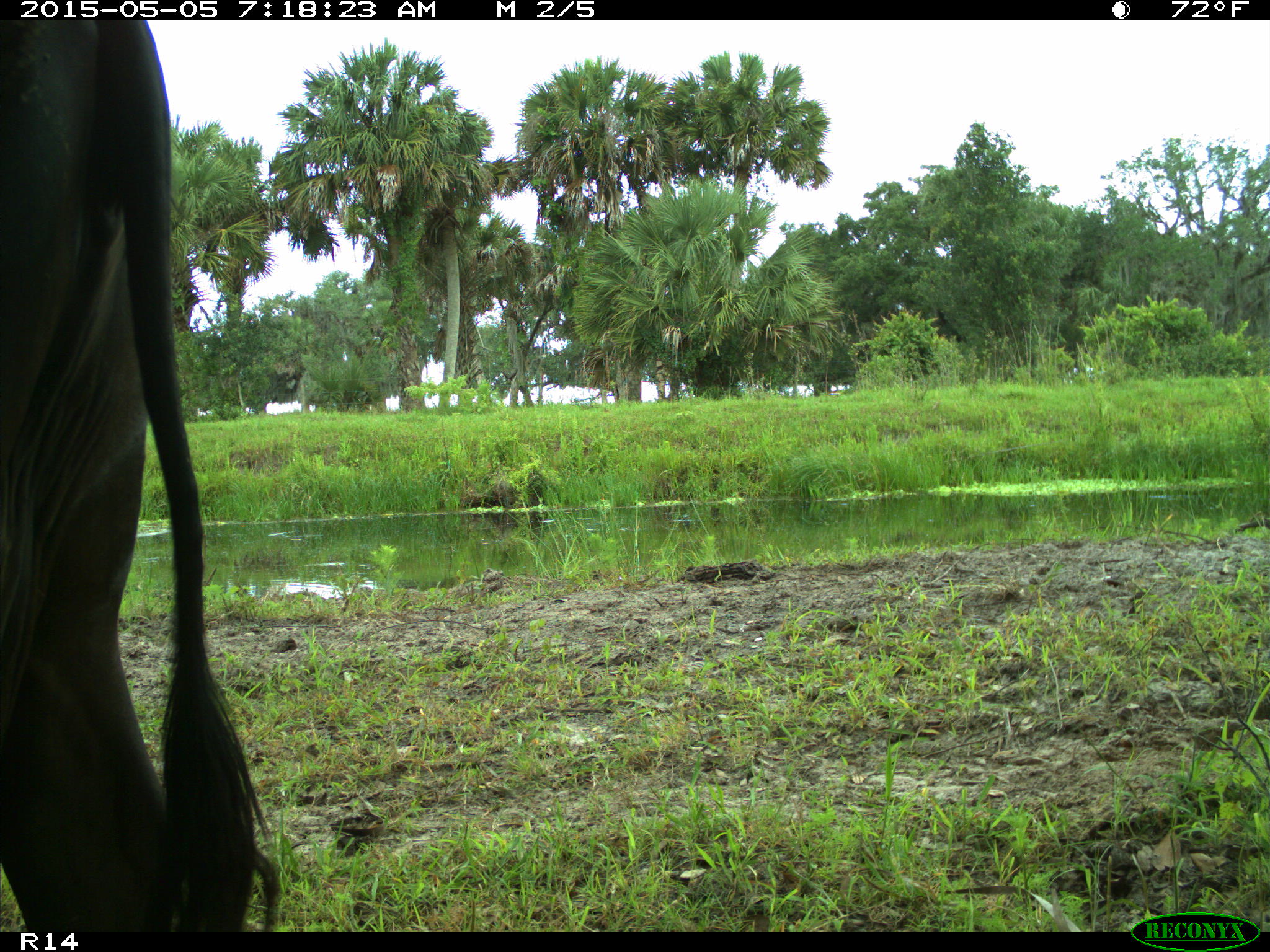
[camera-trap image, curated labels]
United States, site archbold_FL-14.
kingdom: Animalia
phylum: Chordata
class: Mammalia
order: Artiodactyla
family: Bovidae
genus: Bos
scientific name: Bos taurus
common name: domestic cow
Bos taurus (domestic cow).